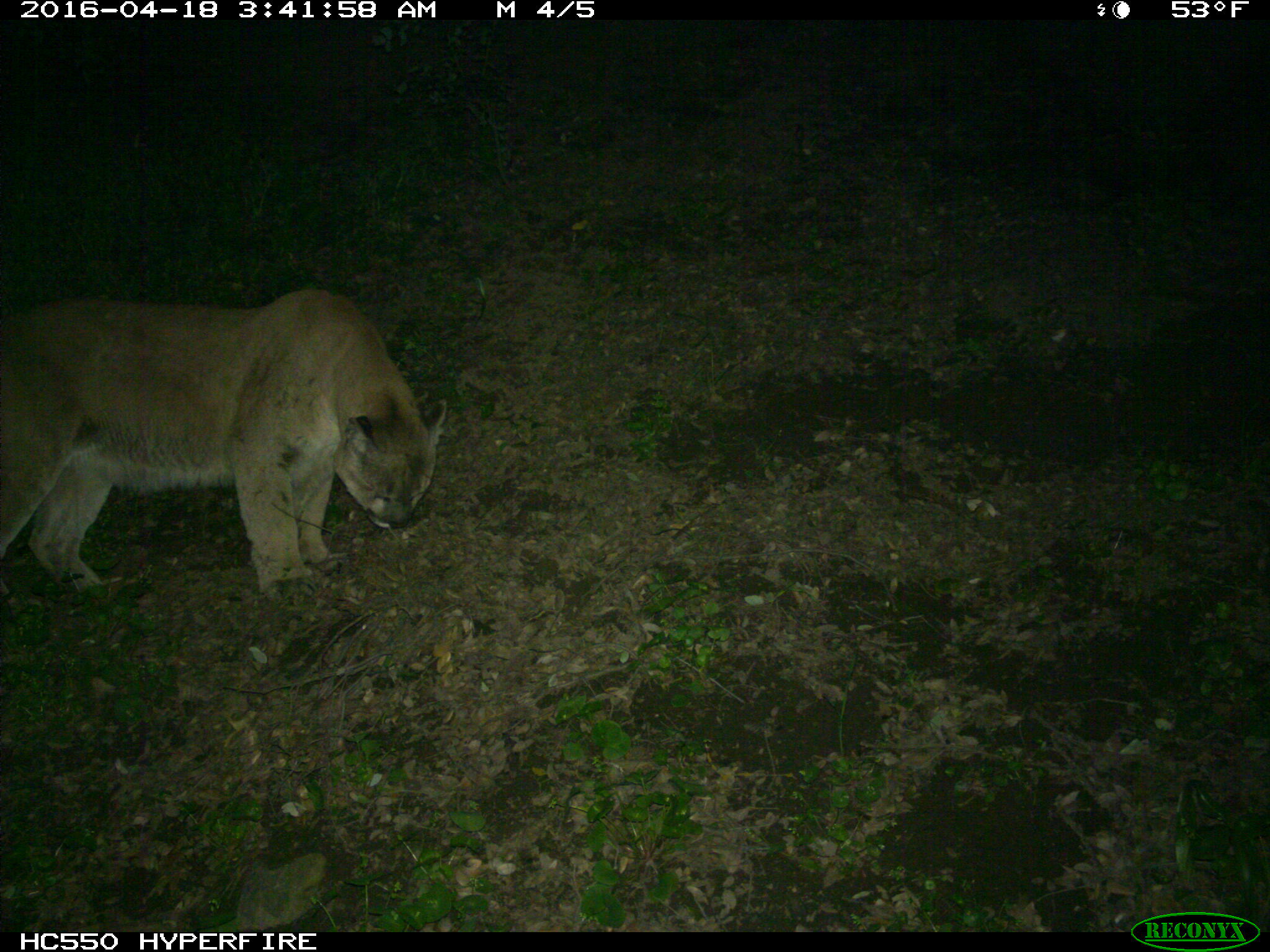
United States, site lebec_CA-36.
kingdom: Animalia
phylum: Chordata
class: Mammalia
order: Carnivora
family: Felidae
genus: Puma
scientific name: Puma concolor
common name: mountain lion